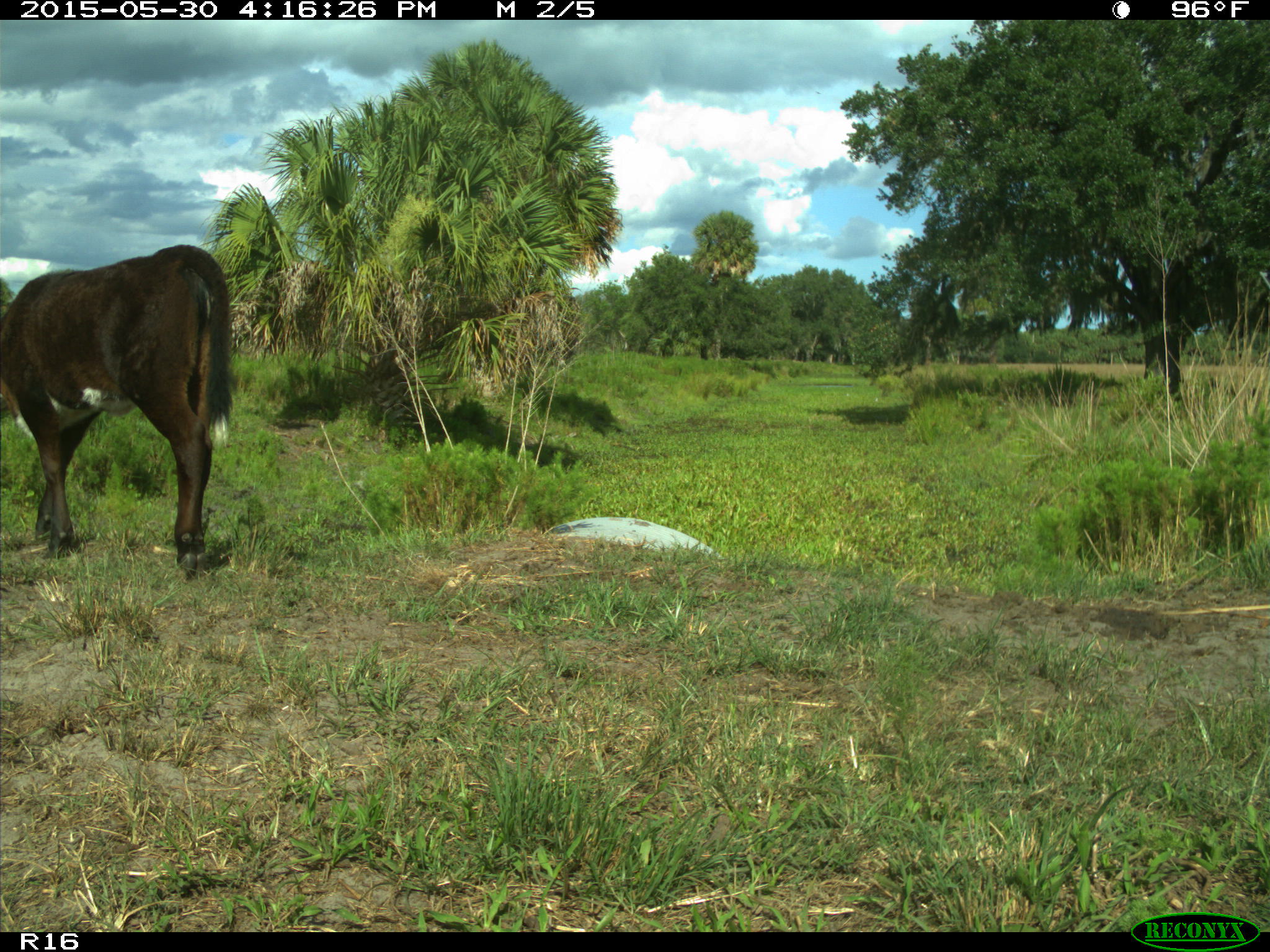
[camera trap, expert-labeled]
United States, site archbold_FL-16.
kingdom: Animalia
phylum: Chordata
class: Mammalia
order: Artiodactyla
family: Bovidae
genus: Bos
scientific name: Bos taurus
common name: domestic cow